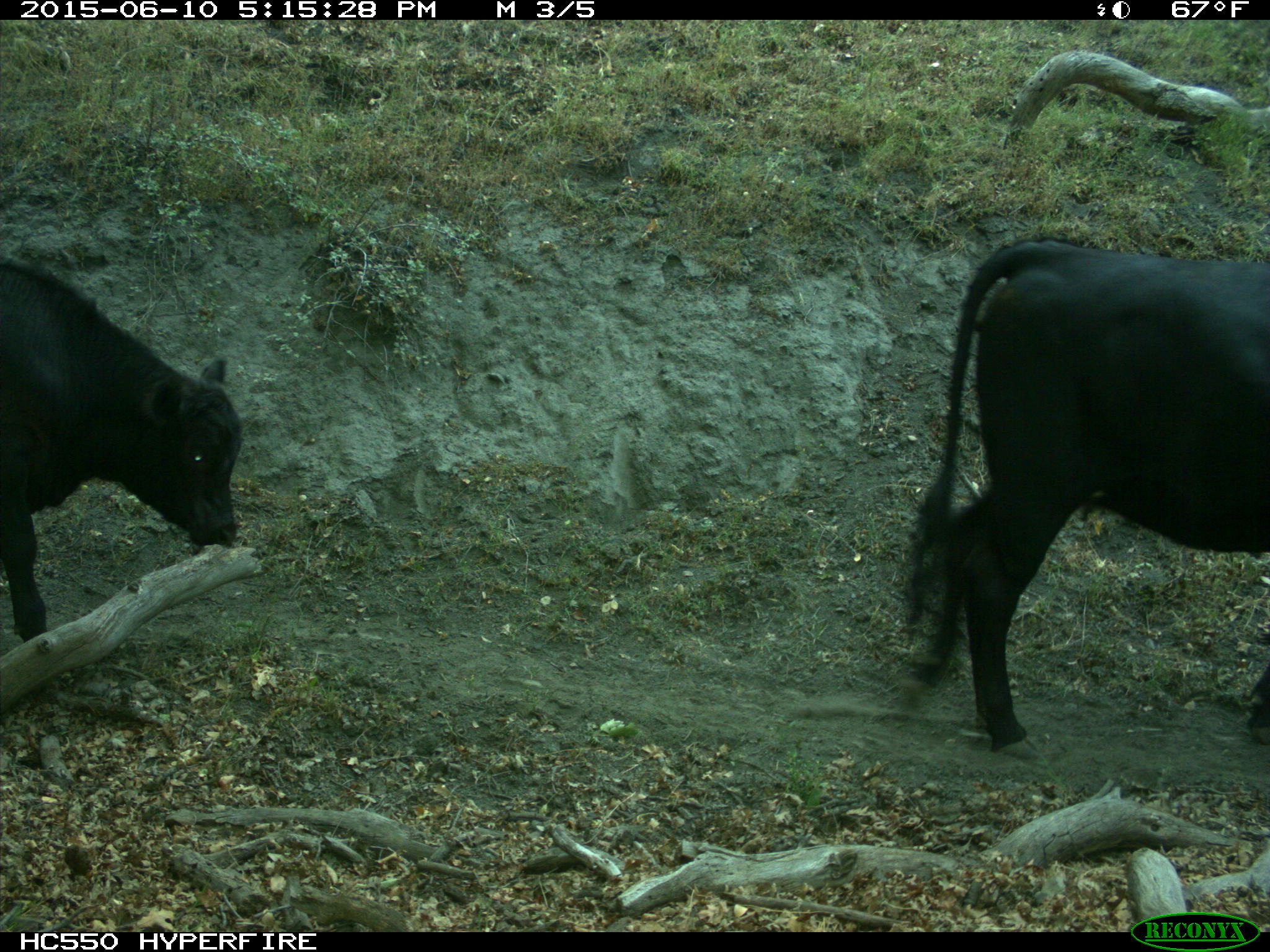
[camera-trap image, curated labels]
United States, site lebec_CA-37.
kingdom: Animalia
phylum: Chordata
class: Mammalia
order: Artiodactyla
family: Bovidae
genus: Bos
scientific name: Bos taurus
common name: domestic cow